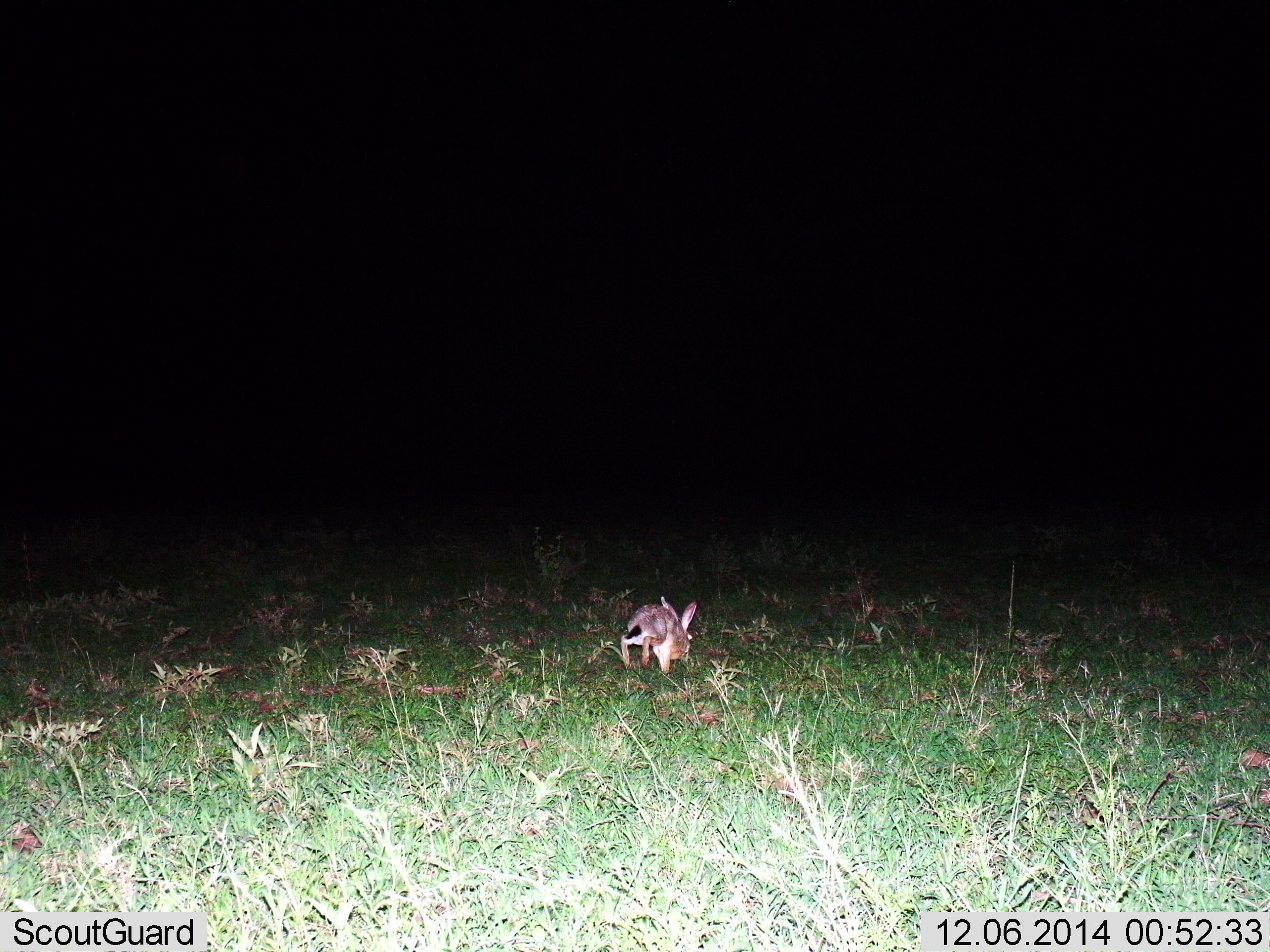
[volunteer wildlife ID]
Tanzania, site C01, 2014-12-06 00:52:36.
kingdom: Animalia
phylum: Chordata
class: Mammalia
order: Lagomorpha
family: Leporidae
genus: Lepus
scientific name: Lepus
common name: hare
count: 1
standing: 0%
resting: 0%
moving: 100%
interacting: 0%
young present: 0%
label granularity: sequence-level